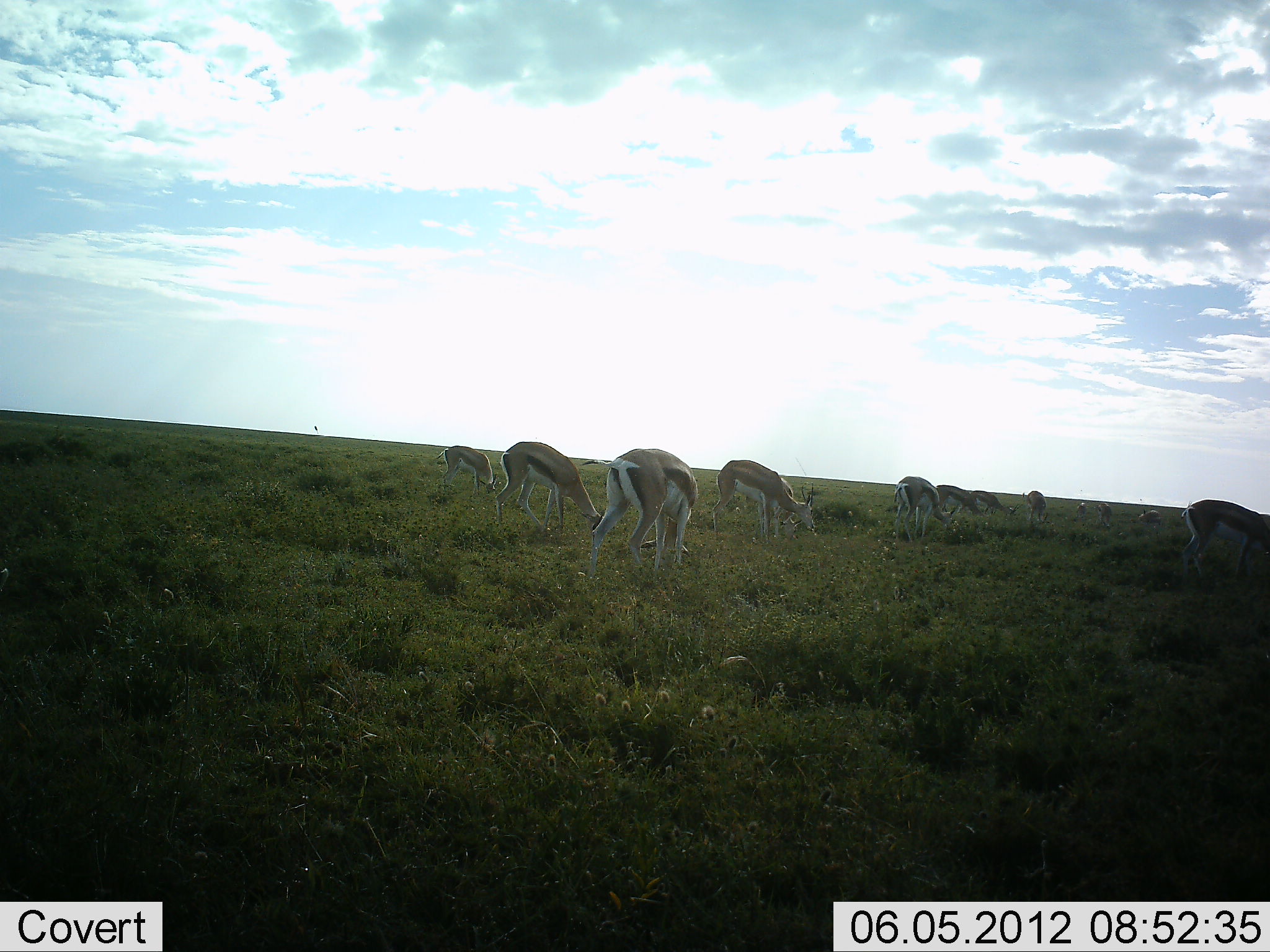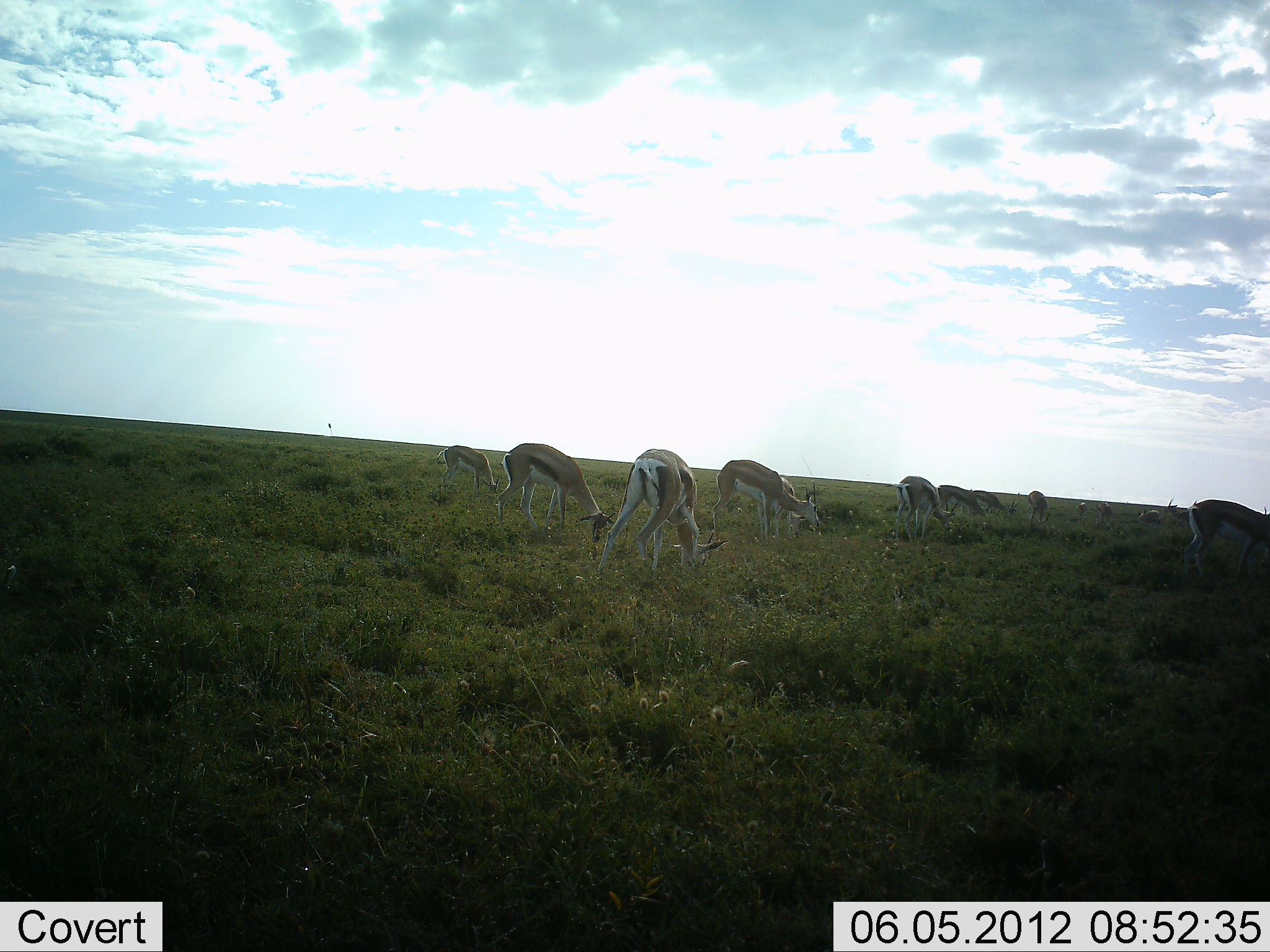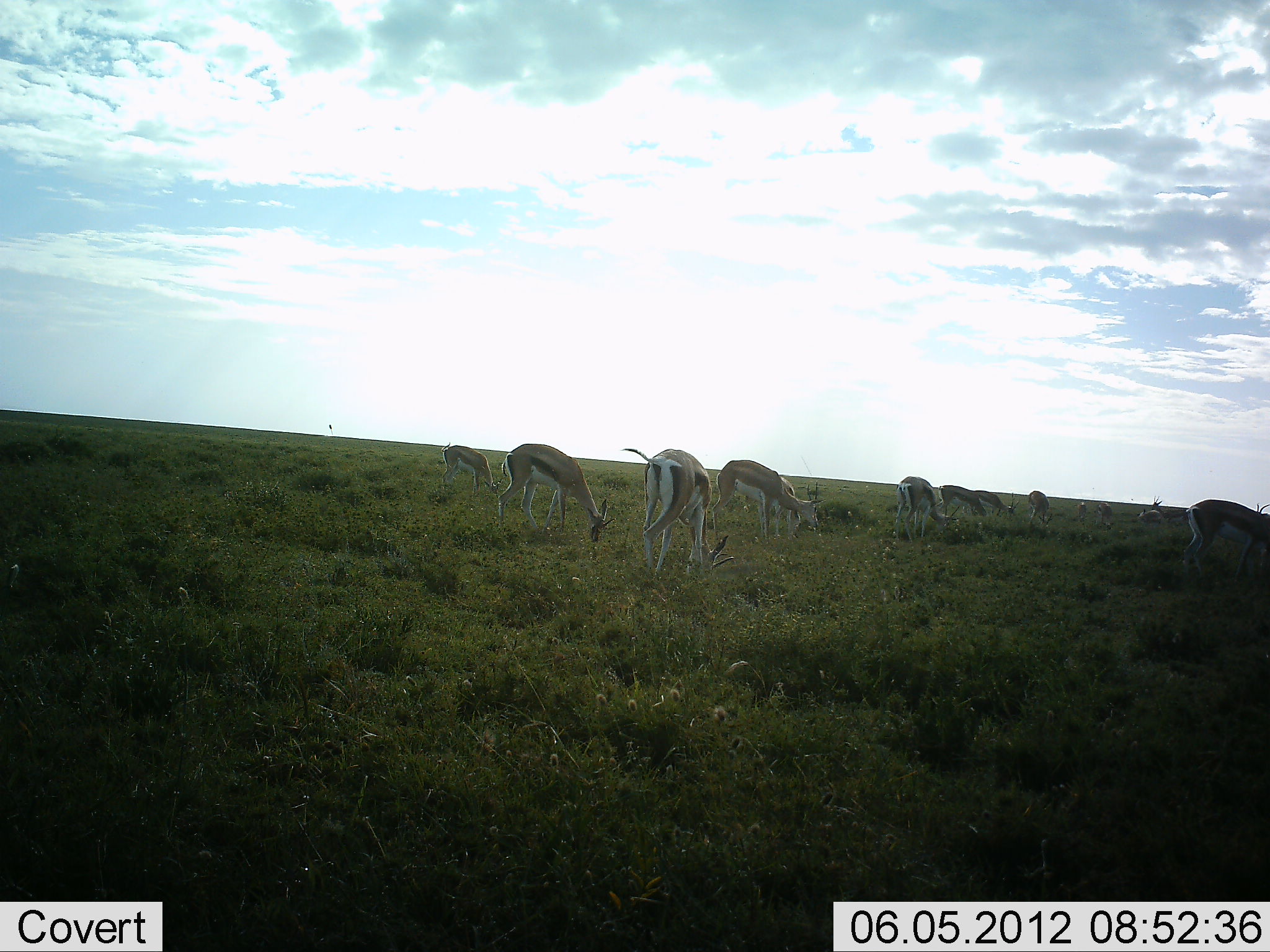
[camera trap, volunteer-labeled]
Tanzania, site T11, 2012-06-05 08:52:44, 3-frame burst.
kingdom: Animalia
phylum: Chordata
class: Mammalia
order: Artiodactyla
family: Bovidae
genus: Eudorcas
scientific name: Eudorcas thomsonii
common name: thomson's gazelle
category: gazellethomsons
Gazellethomsons (thomson's gazelle) (Eudorcas thomsonii), count 11-50. Behavior (volunteer vote fractions): standing 31%, resting 8%, moving 8%, interacting 8%. Young present (vote fraction): 0%. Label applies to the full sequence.